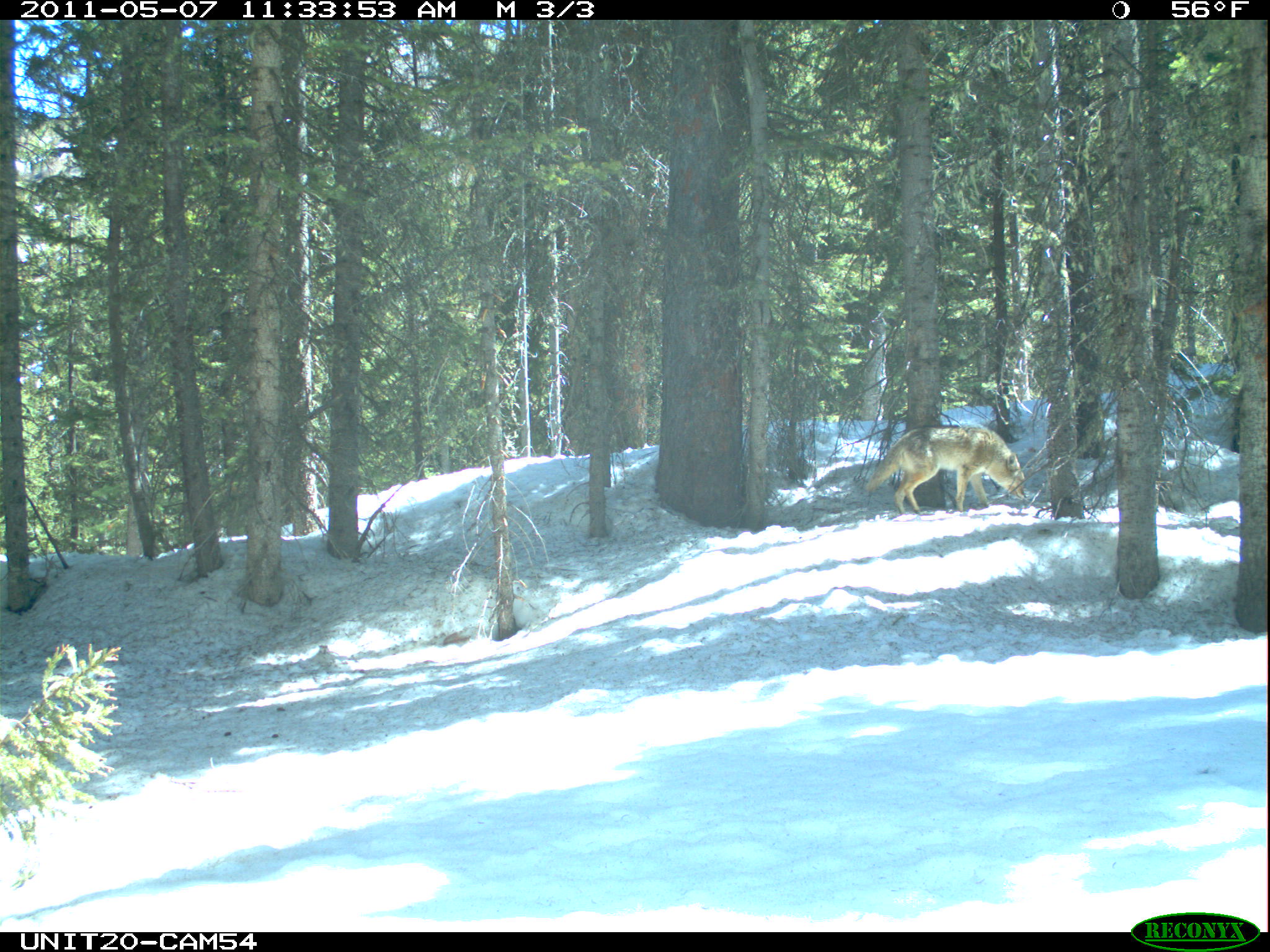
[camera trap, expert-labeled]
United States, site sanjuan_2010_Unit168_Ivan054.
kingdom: Animalia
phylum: Chordata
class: Mammalia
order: Carnivora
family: Canidae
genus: Canis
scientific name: Canis latrans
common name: coyote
Canis latrans (coyote).